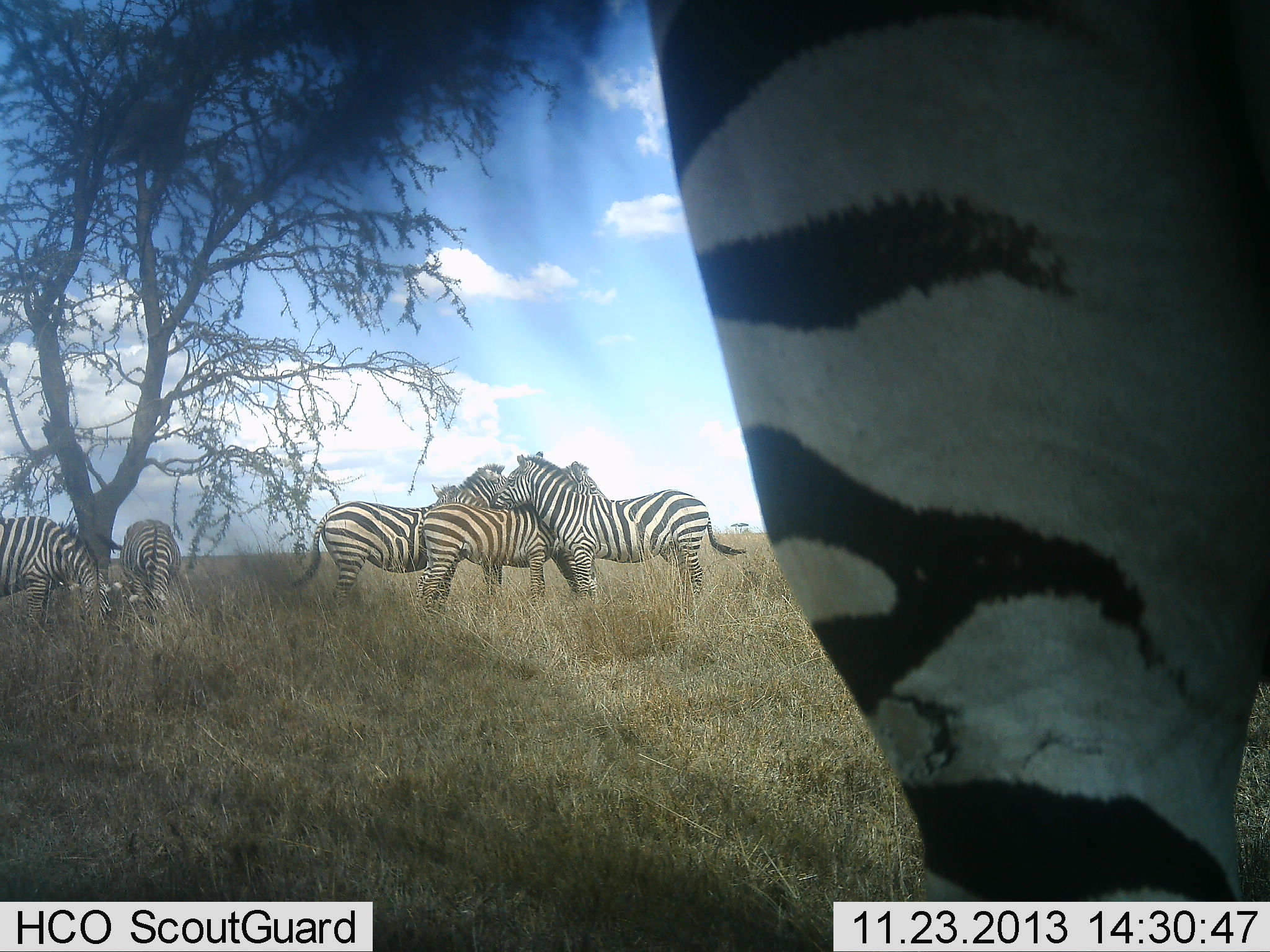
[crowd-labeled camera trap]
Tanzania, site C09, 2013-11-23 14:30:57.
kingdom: Animalia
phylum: Chordata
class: Mammalia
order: Perissodactyla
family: Equidae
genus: Equus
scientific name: Equus quagga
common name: plains zebra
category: zebra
Zebra (plains zebra) (Equus quagga), count 7. Behavior (volunteer vote fractions): standing 70%, resting 10%, moving 0%, interacting 60%. Young present (vote fraction): 0%. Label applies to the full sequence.